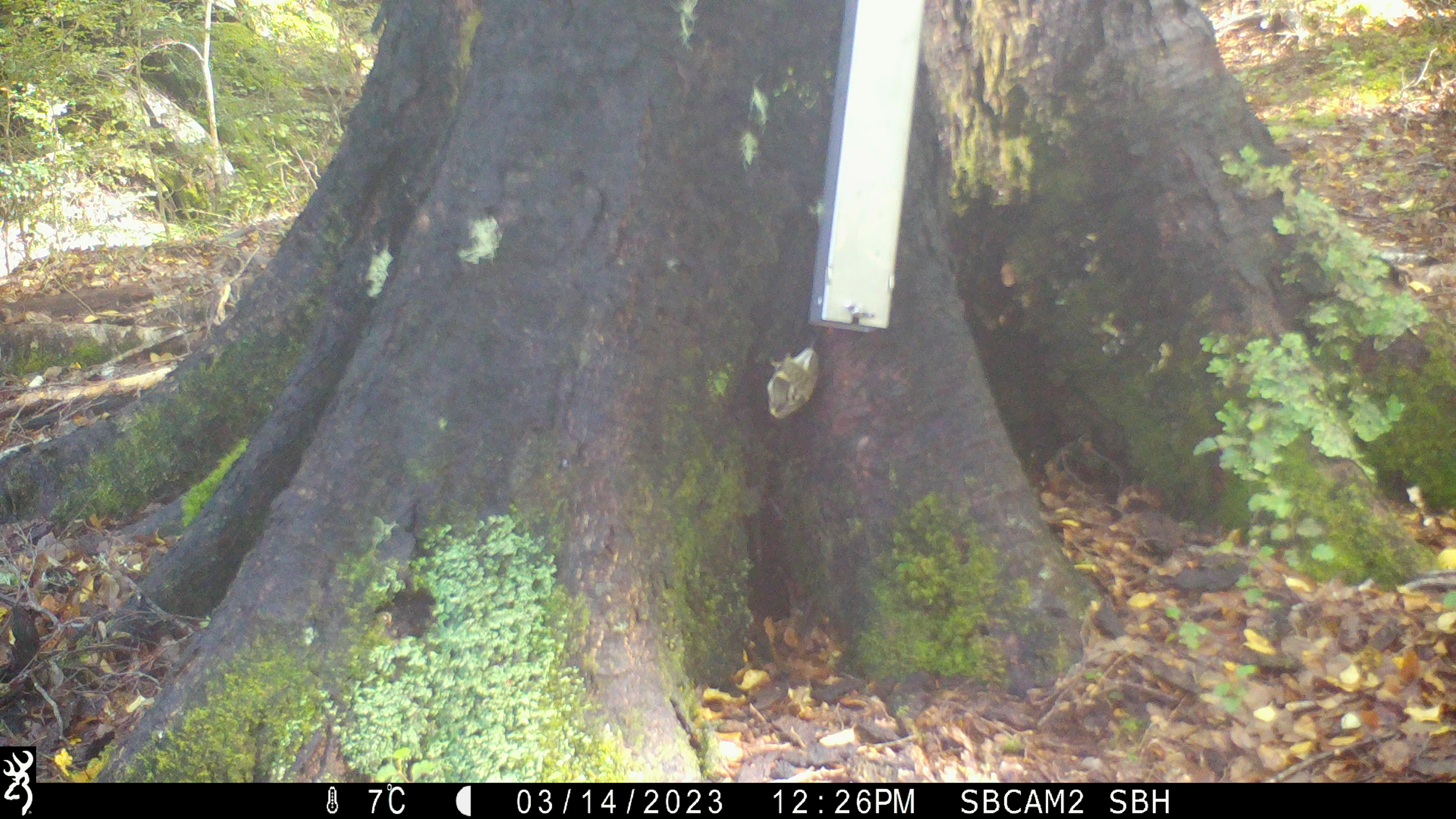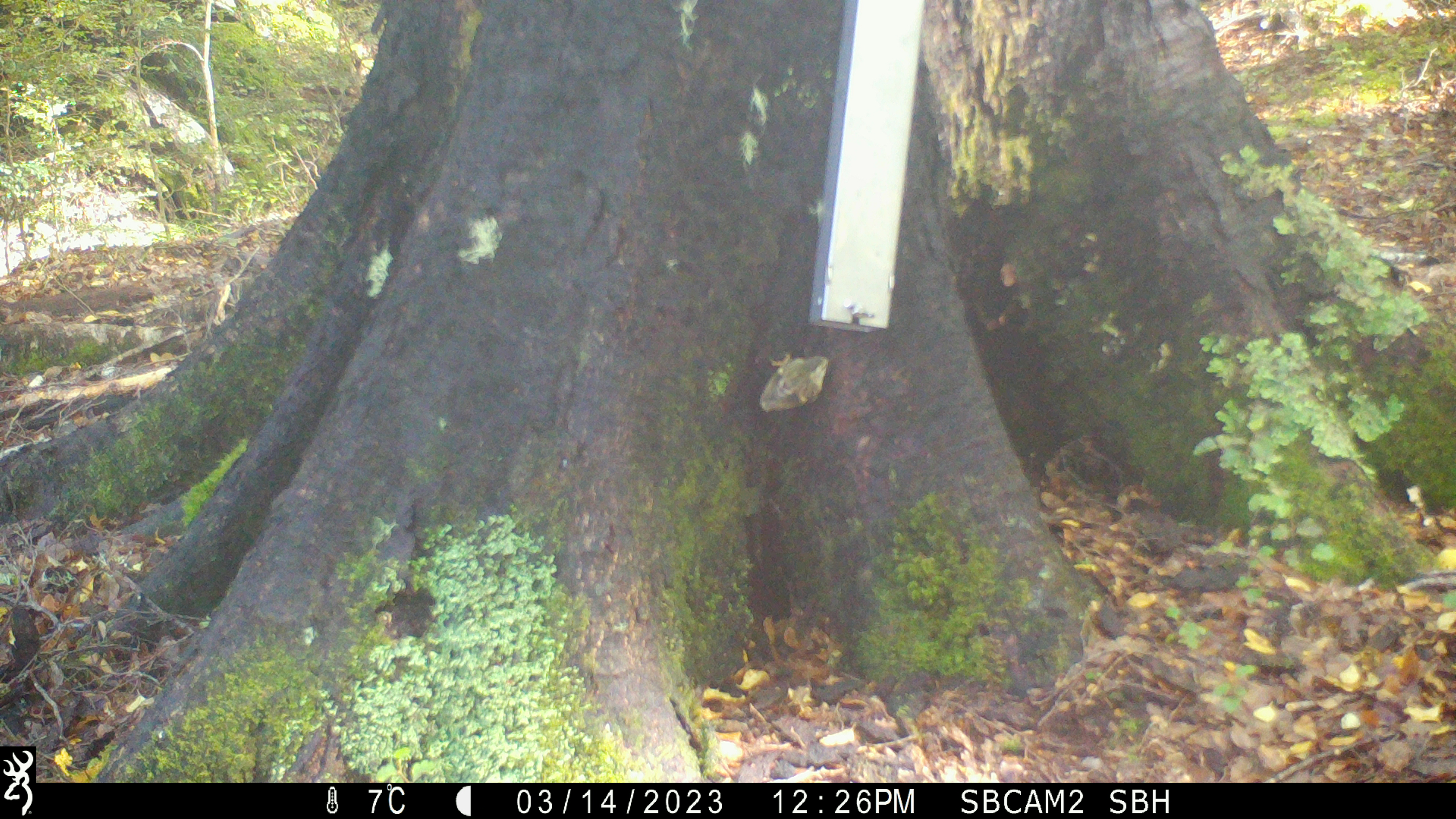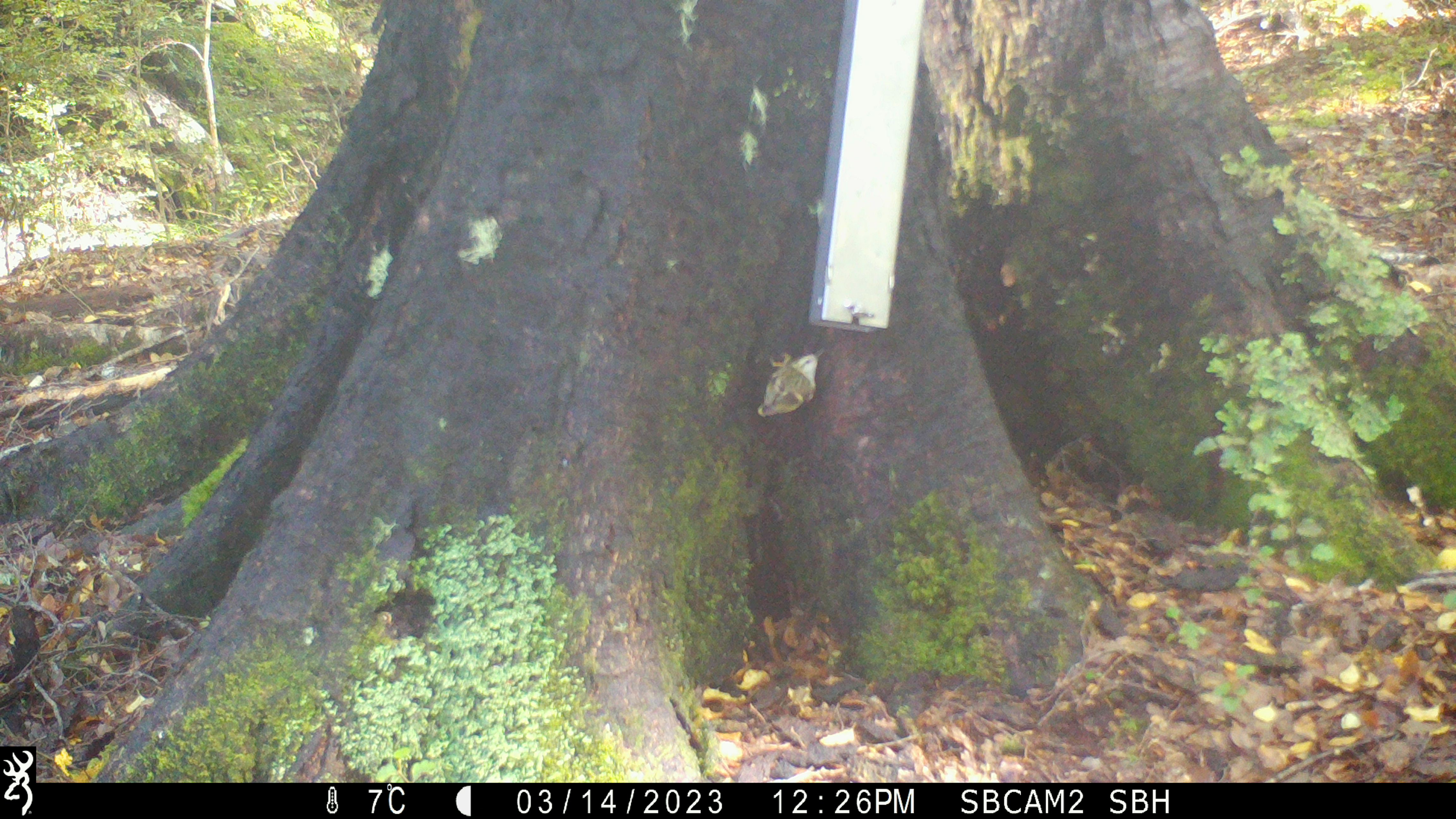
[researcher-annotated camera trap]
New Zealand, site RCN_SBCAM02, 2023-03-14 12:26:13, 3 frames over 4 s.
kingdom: Animalia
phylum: Chordata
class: Aves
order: Passeriformes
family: Acanthisittidae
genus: Acanthisitta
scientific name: Acanthisitta chloris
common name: rifleman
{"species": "rifleman (Acanthisitta chloris)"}